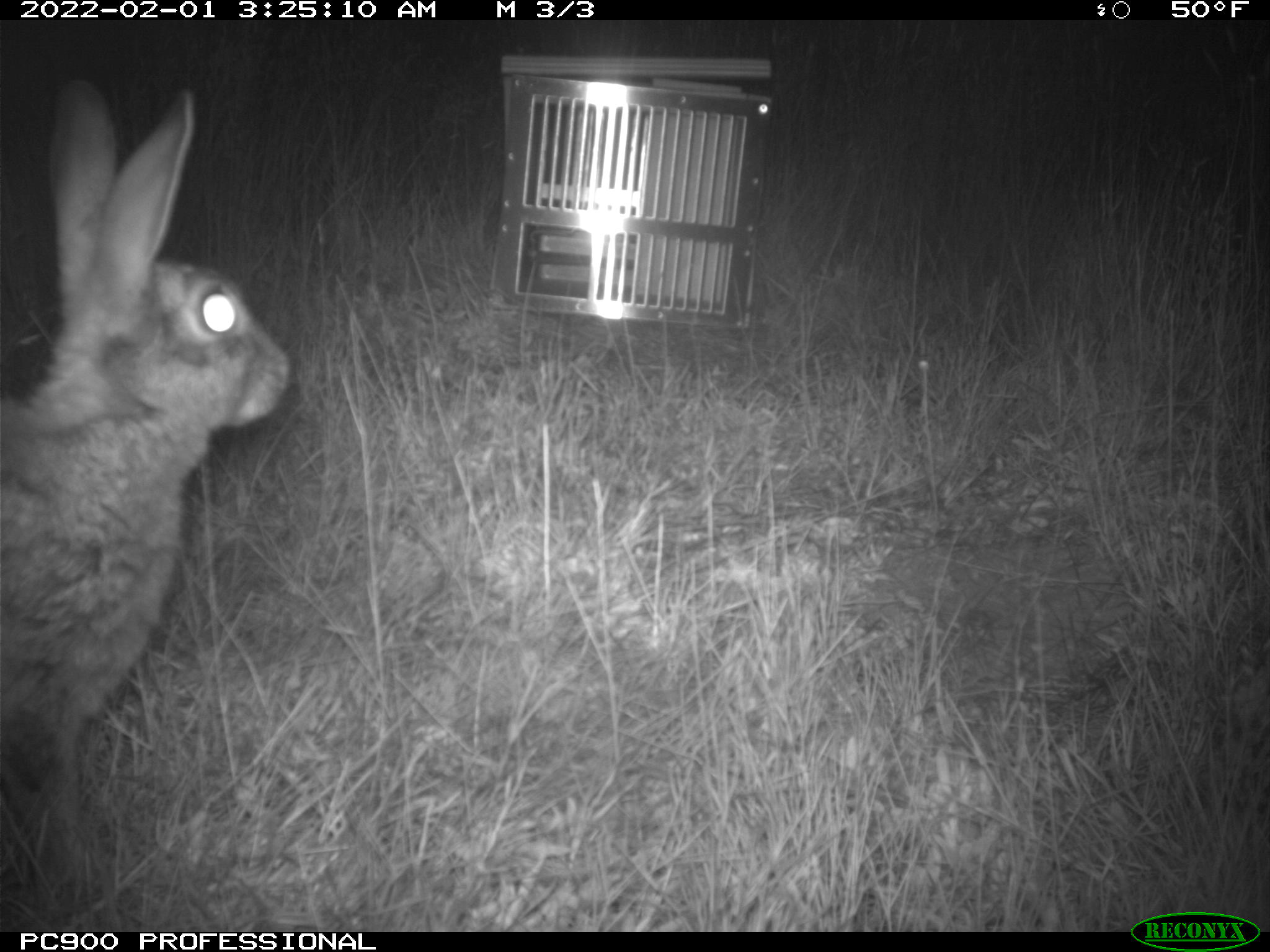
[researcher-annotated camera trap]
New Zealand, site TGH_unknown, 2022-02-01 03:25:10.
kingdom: Animalia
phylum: Chordata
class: Mammalia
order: Lagomorpha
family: Leporidae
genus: Oryctolagus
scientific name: Oryctolagus cuniculus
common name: european rabbit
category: rabbit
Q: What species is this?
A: Rabbit (european rabbit) (Oryctolagus cuniculus).